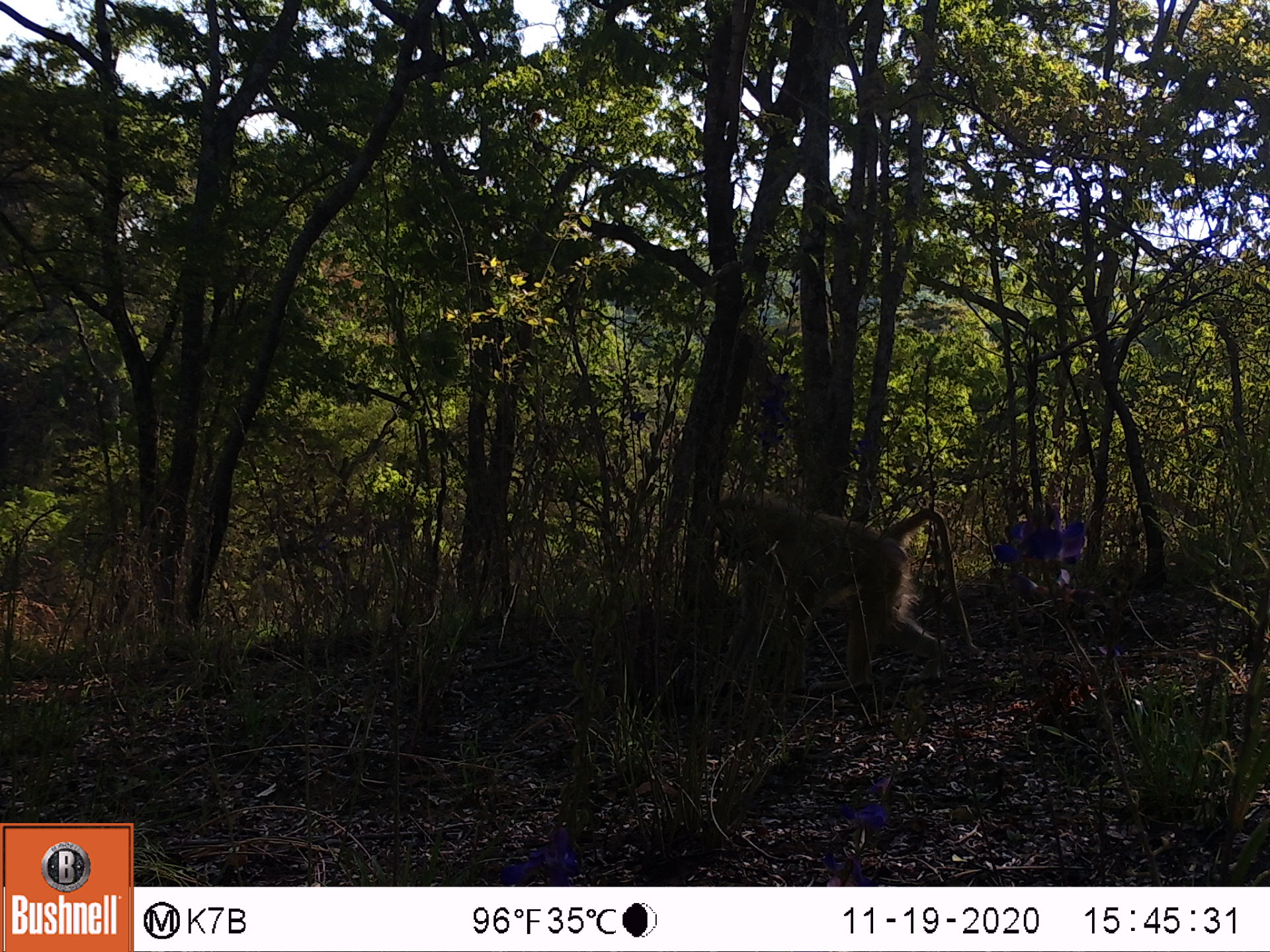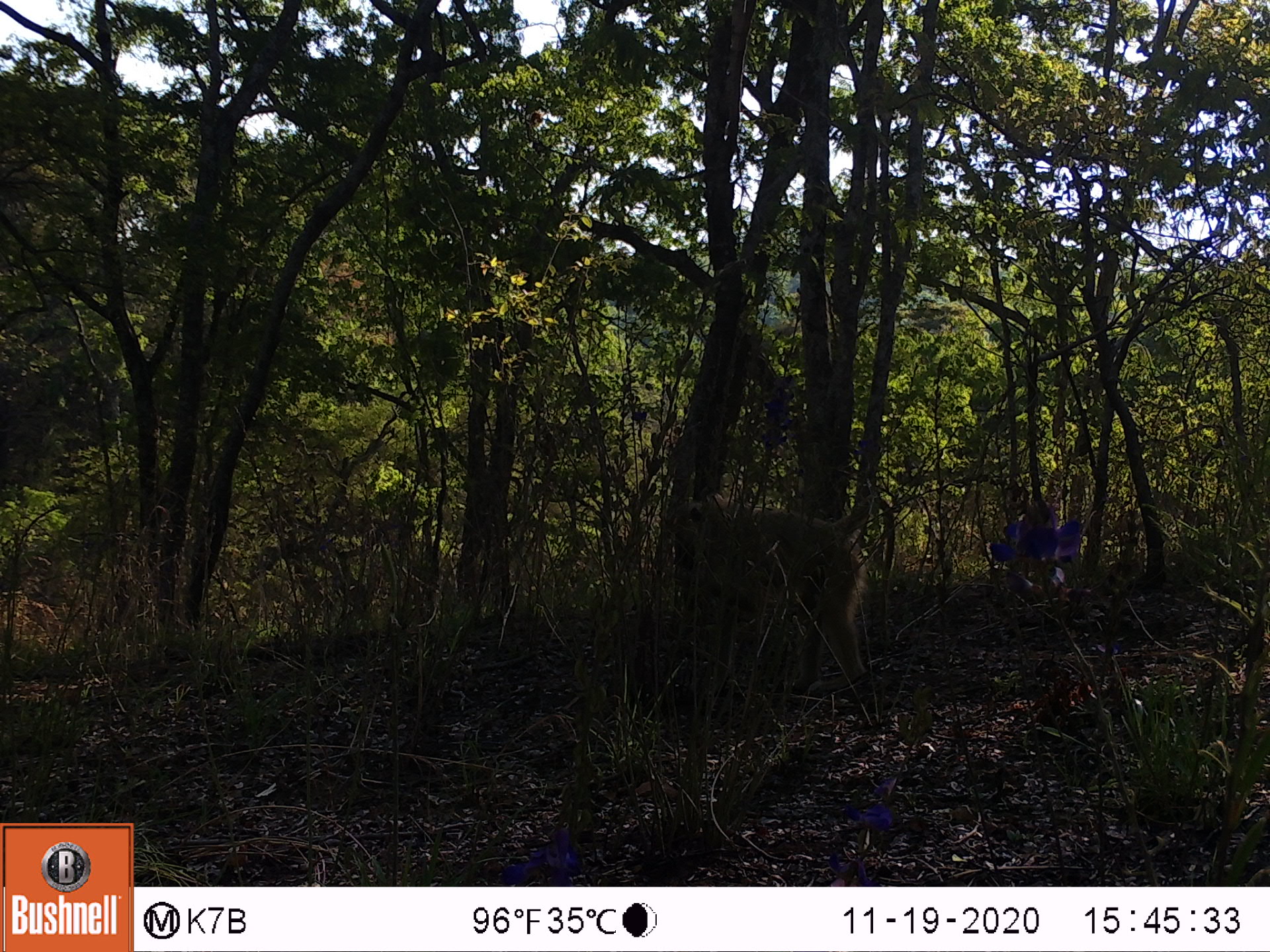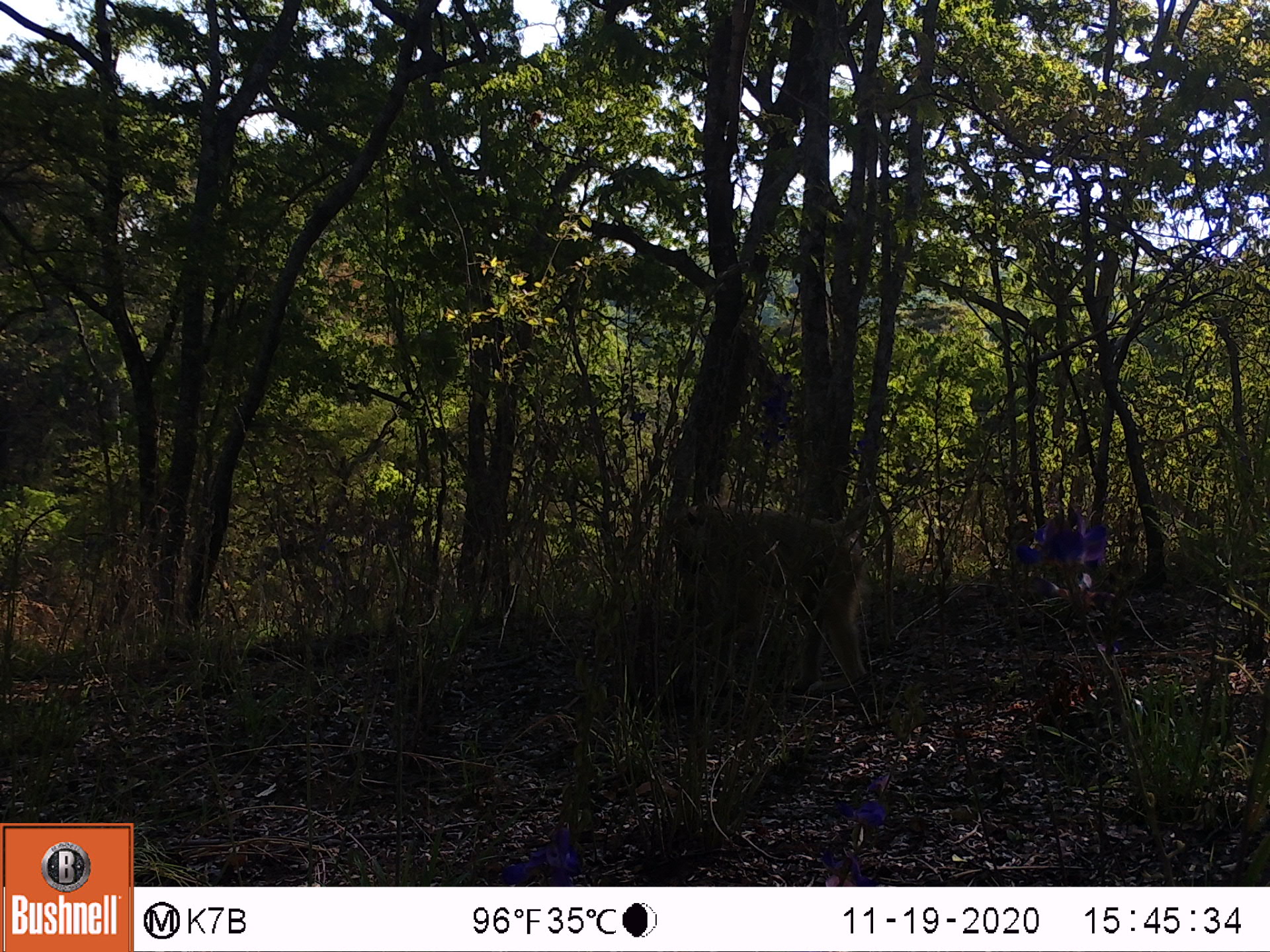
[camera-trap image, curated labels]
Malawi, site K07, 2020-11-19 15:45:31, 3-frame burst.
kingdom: Animalia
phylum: Chordata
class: Mammalia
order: Primates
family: Cercopithecidae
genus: Papio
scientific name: Papio cynocephalus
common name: yellow baboon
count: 1